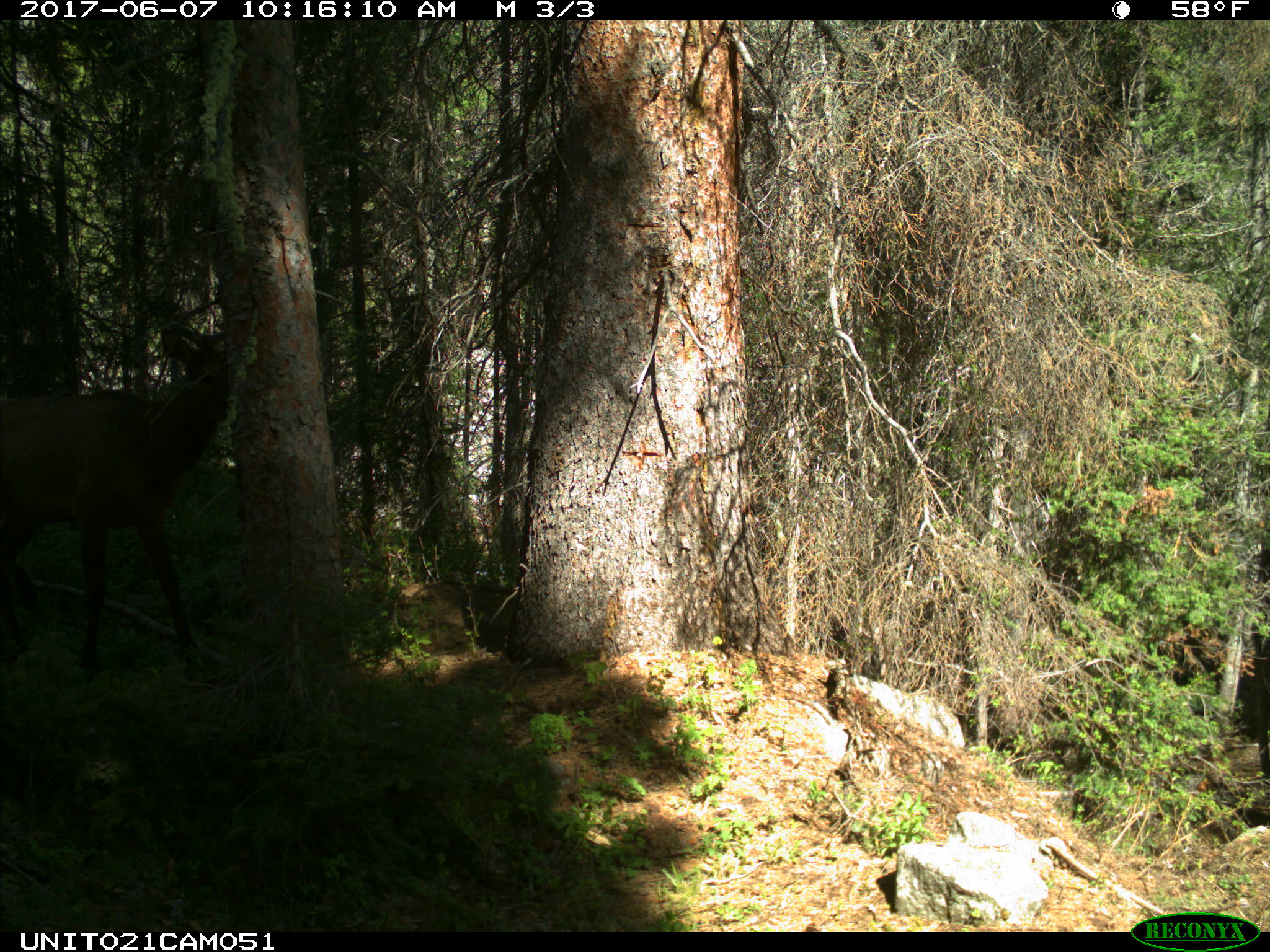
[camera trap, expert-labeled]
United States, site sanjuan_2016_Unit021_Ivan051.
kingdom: Animalia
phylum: Chordata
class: Mammalia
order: Artiodactyla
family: Cervidae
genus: Cervus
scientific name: Cervus elaphus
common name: red deer